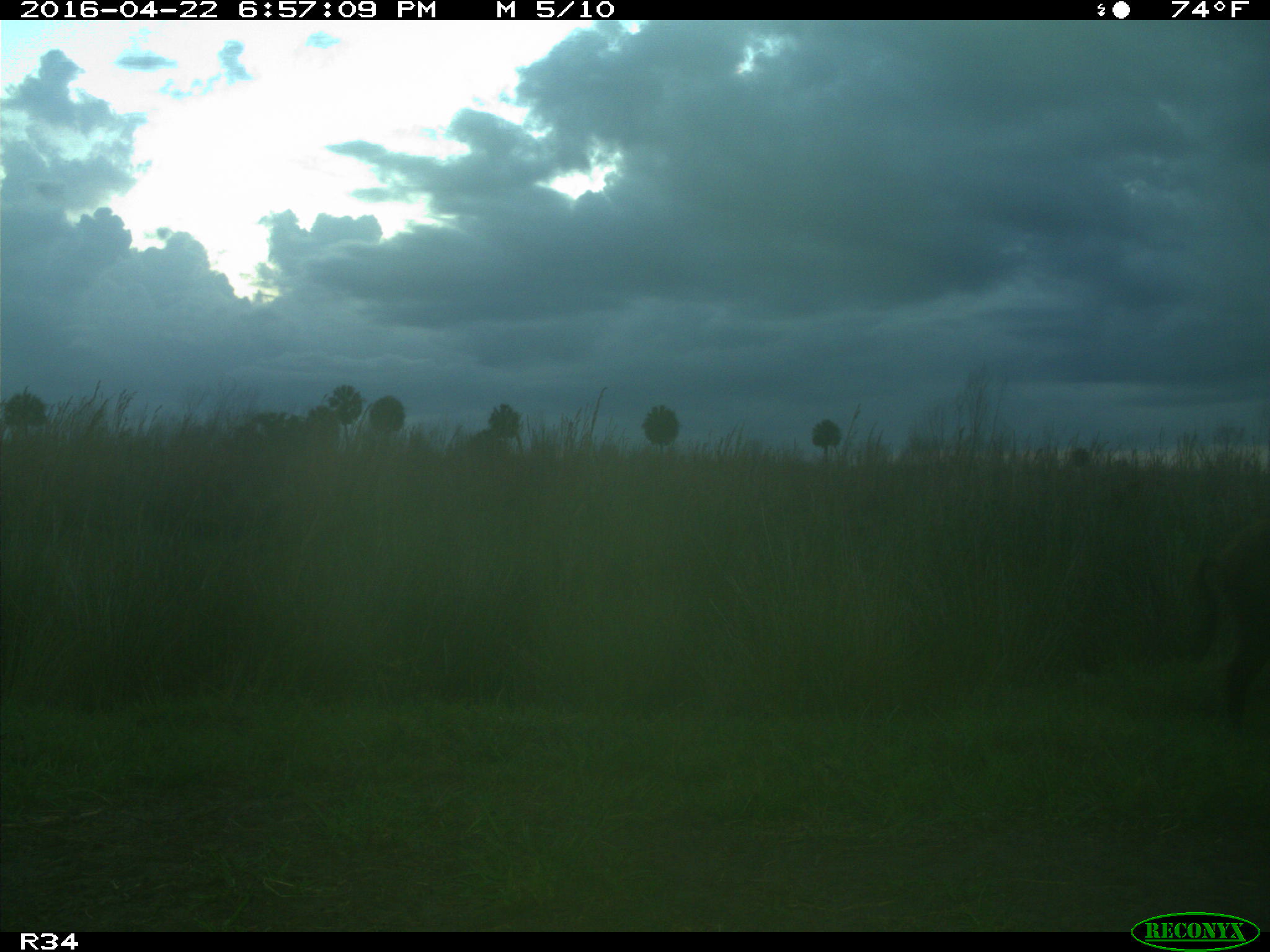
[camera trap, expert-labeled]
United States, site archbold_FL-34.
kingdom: Animalia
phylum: Chordata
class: Mammalia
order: Artiodactyla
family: Suidae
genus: Sus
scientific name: Sus scrofa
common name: wild boar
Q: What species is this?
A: Sus scrofa (wild boar).